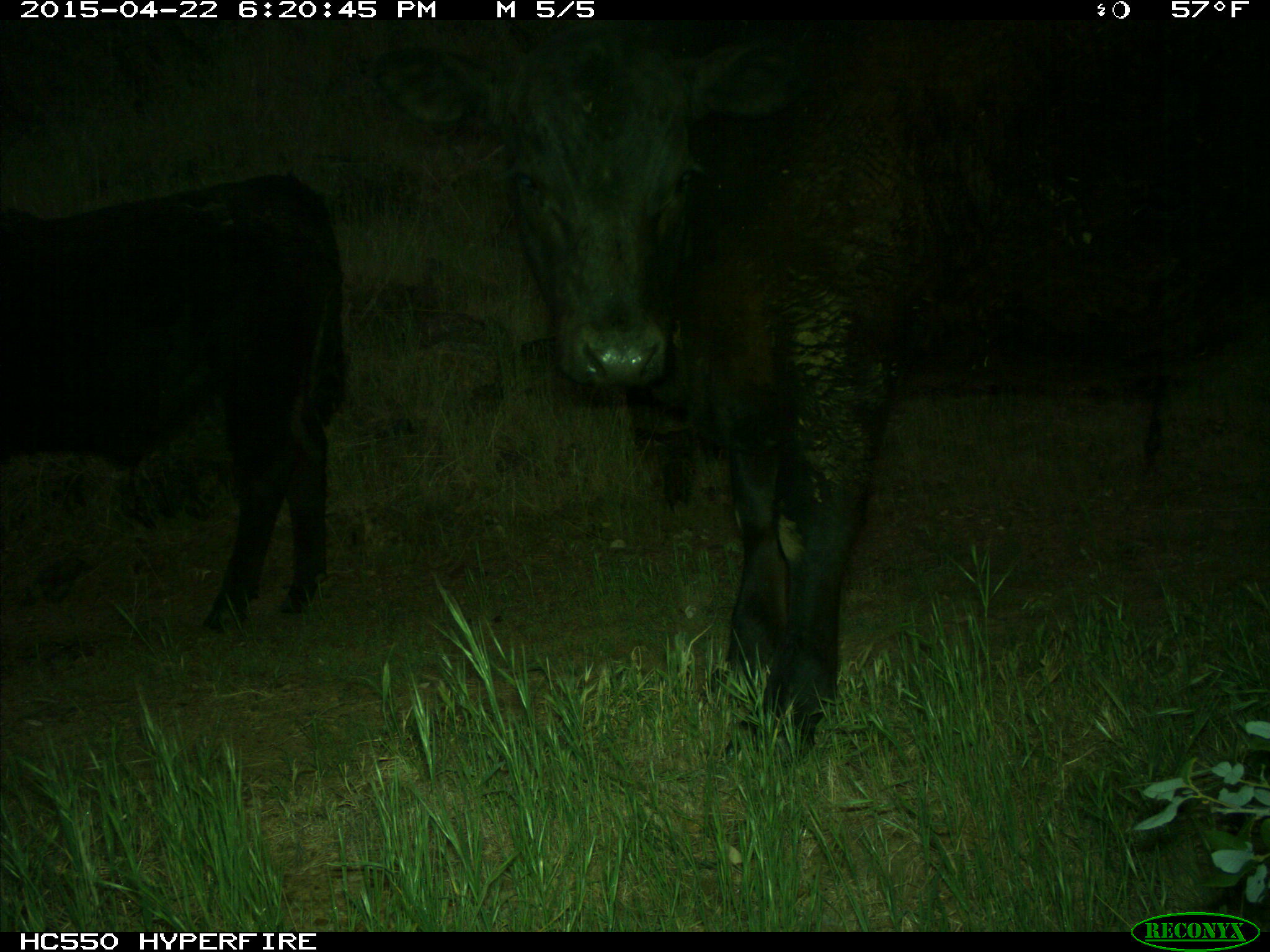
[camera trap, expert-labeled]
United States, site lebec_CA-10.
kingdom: Animalia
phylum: Chordata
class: Mammalia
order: Artiodactyla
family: Bovidae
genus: Bos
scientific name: Bos taurus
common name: domestic cow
Bos taurus (domestic cow).